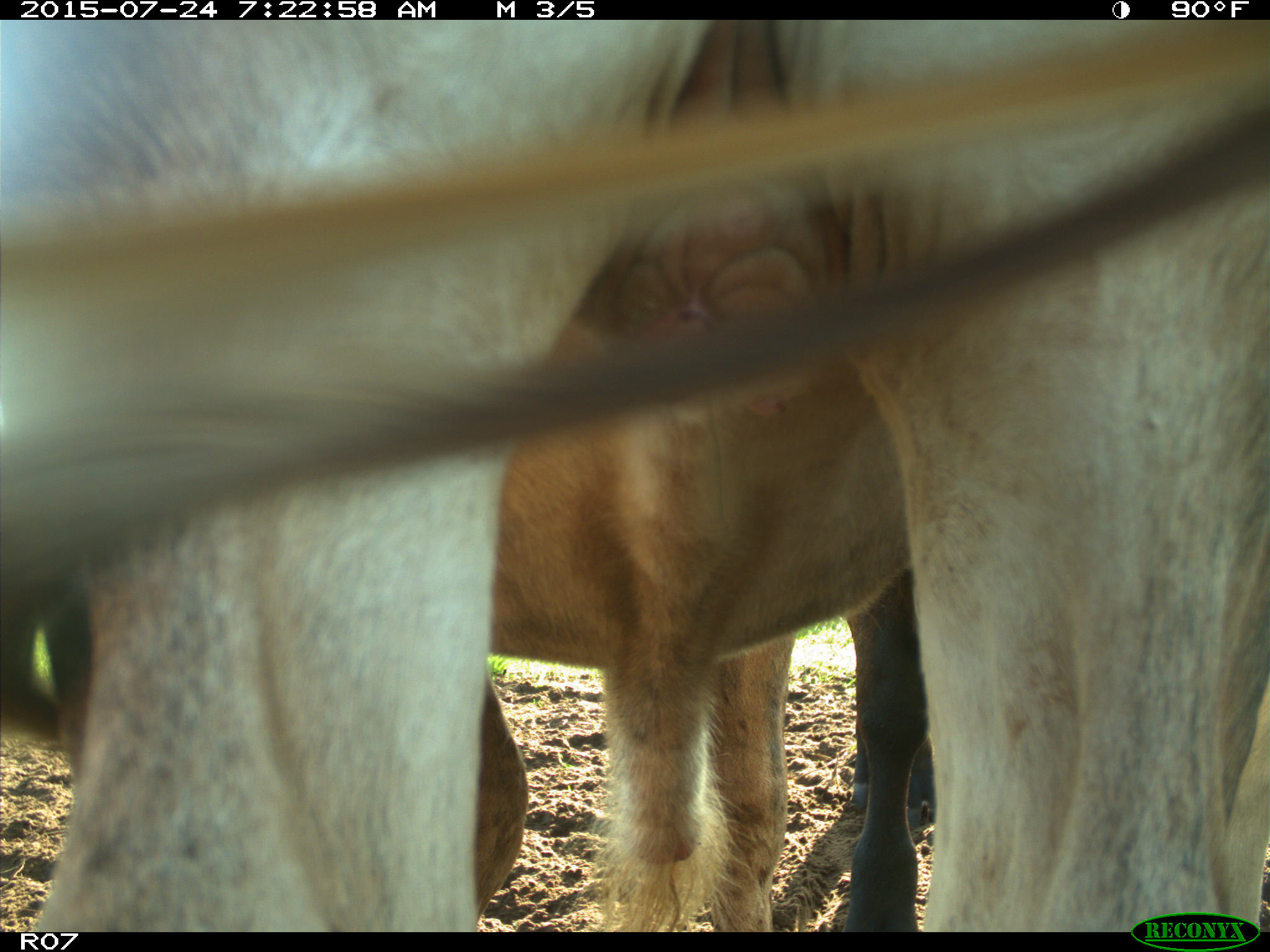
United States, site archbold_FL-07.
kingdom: Animalia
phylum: Chordata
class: Mammalia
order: Artiodactyla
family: Bovidae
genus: Bos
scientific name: Bos taurus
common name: domestic cow